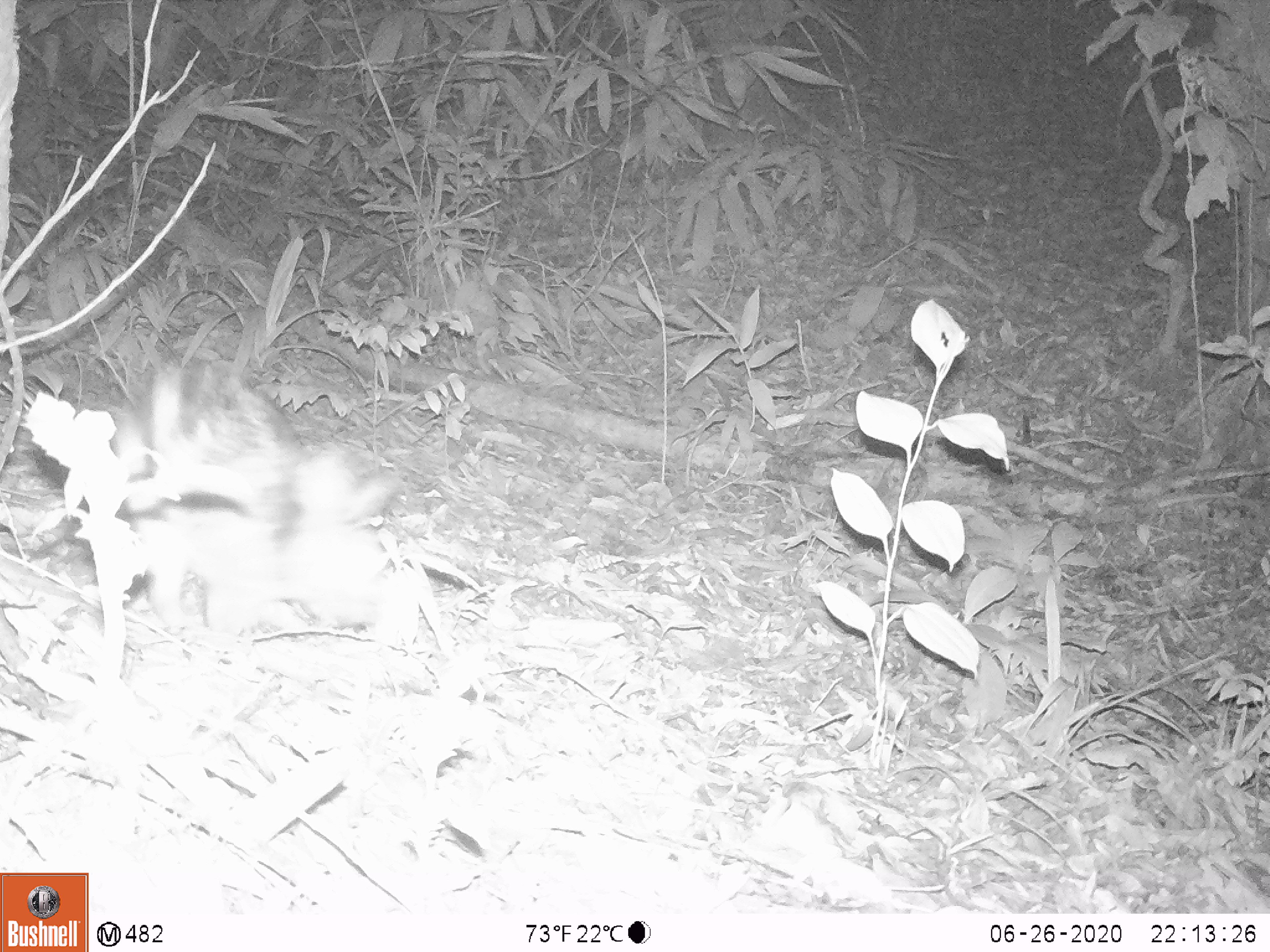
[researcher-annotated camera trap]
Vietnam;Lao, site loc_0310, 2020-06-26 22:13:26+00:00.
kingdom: Animalia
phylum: Chordata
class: Mammalia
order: Lagomorpha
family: Leporidae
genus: Nesolagus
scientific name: Nesolagus timminsi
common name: annamite striped rabbit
Annamite striped rabbit (Nesolagus timminsi). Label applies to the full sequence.